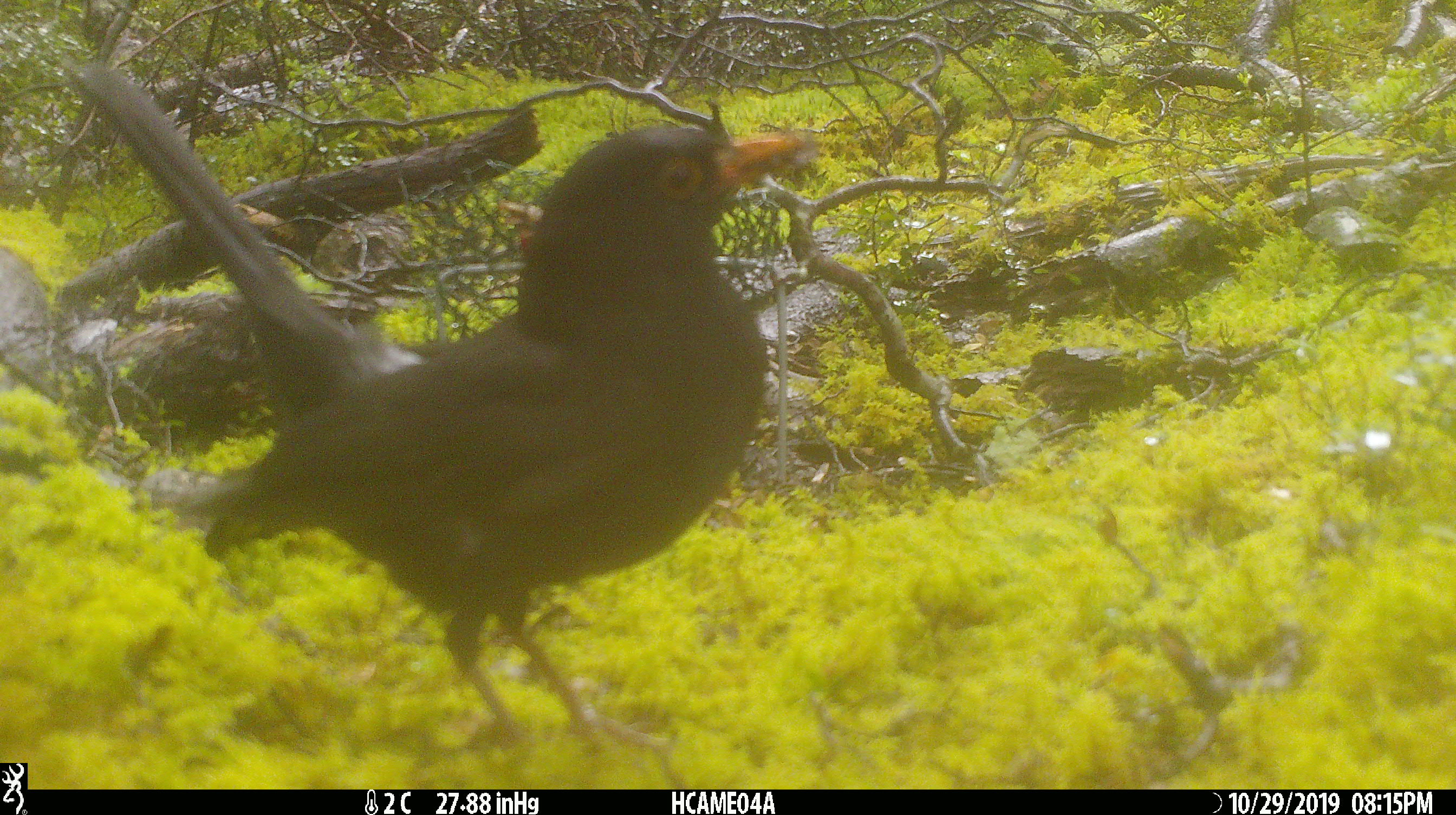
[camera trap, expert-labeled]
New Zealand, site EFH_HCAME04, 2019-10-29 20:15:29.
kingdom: Animalia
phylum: Chordata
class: Aves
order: Passeriformes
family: Turdidae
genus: Turdus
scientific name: Turdus merula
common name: eurasian blackbird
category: blackbird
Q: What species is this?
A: Blackbird (eurasian blackbird) (Turdus merula).